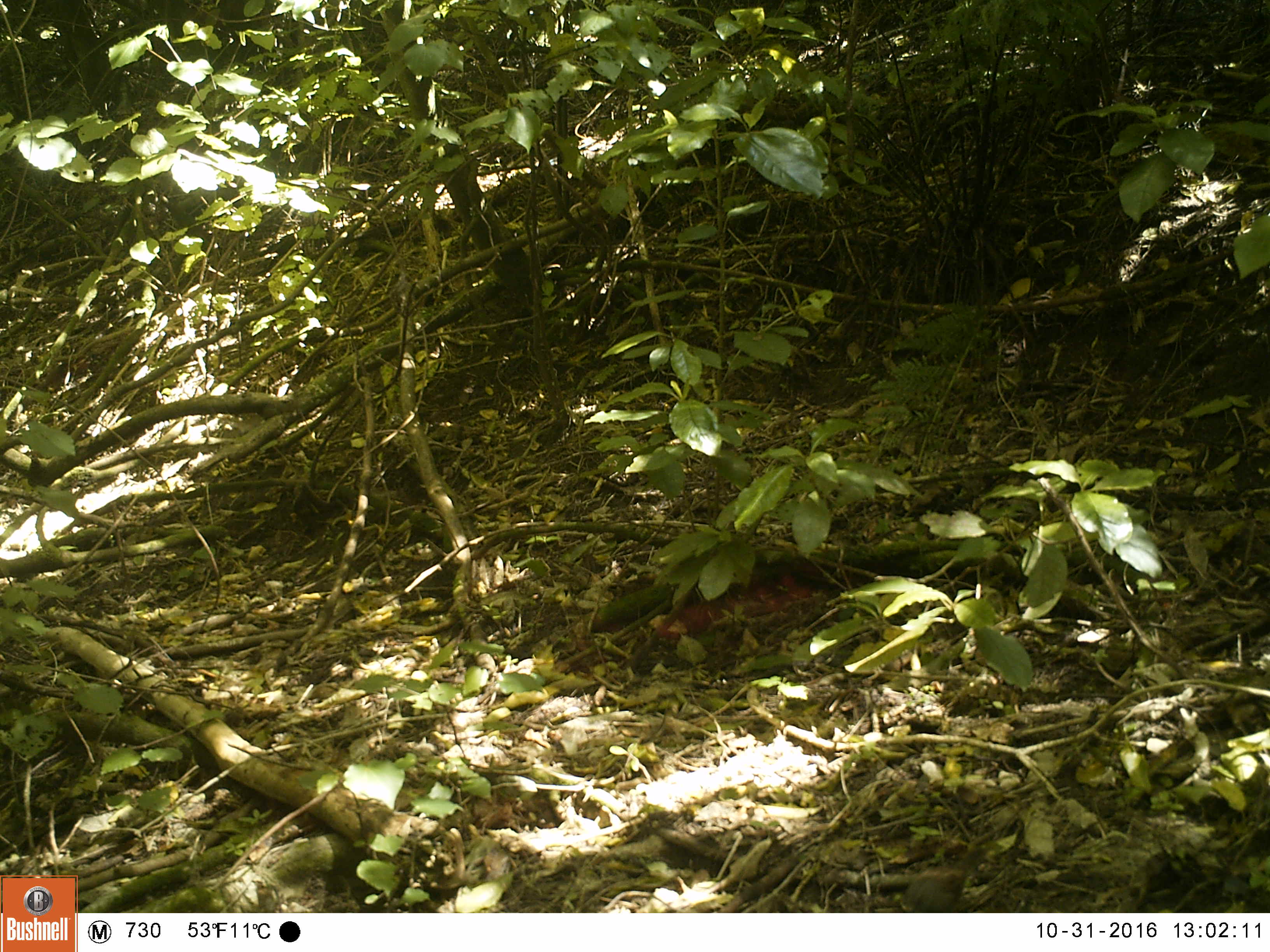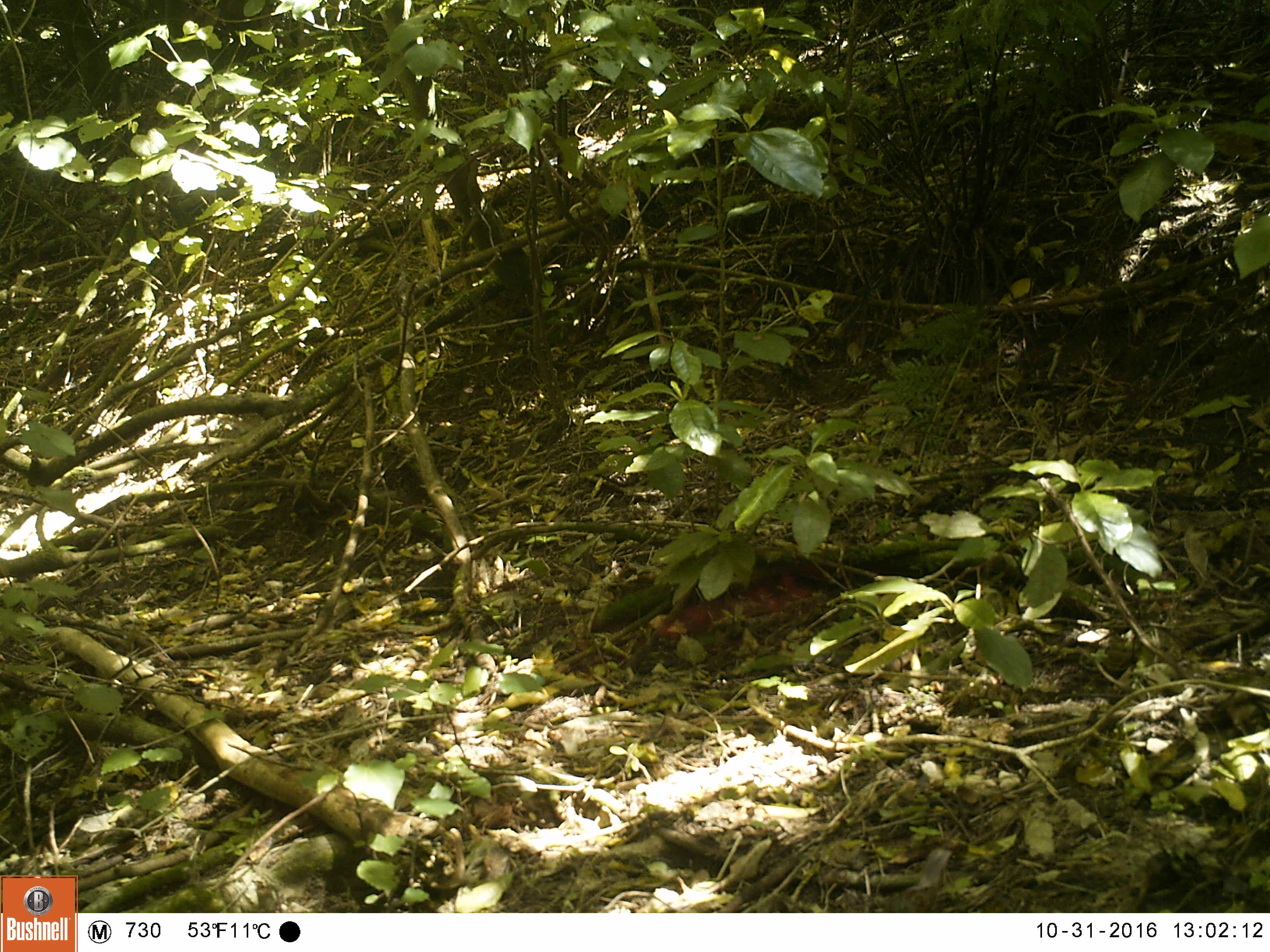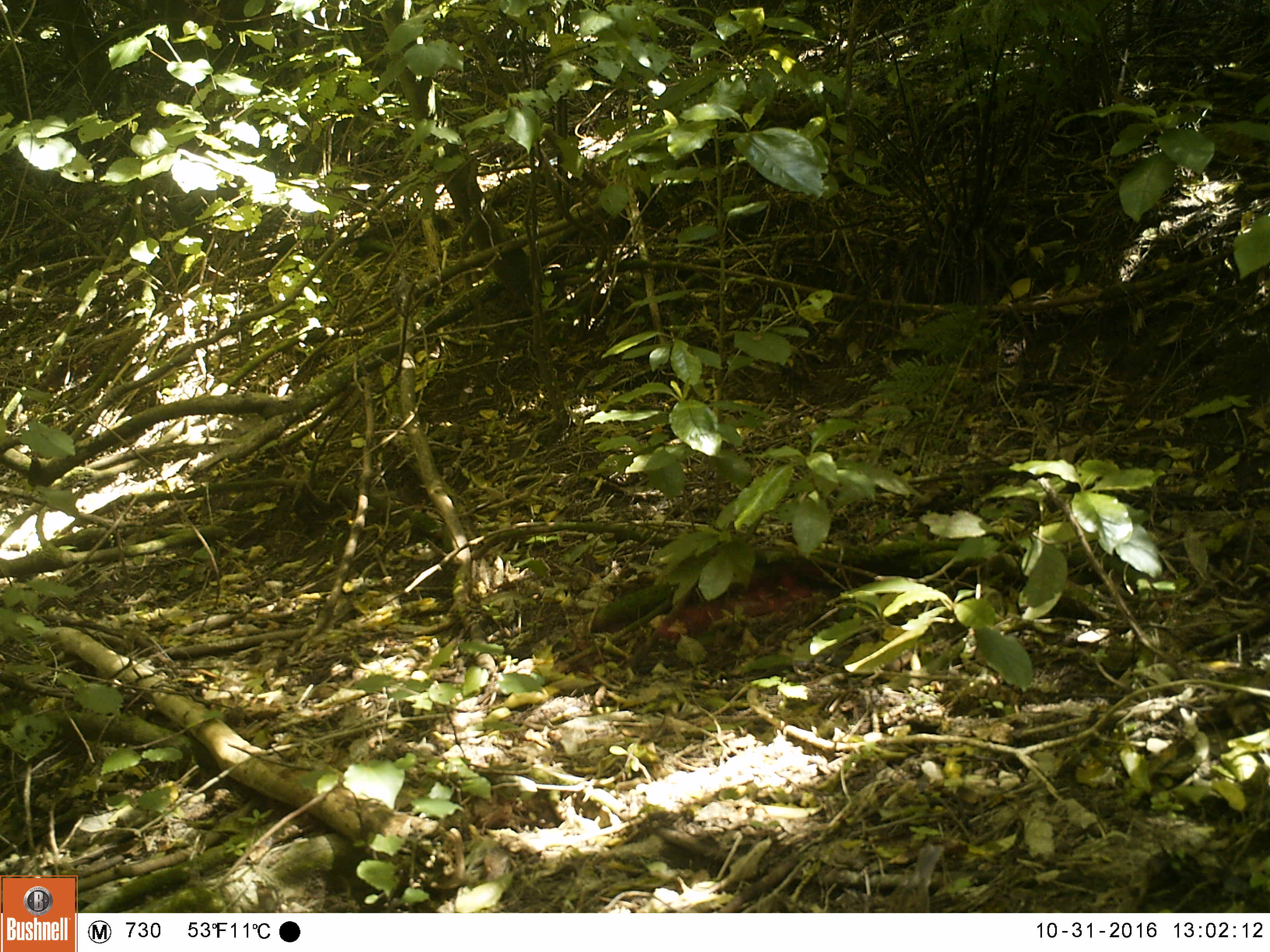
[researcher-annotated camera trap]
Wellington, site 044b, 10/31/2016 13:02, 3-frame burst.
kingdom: Animalia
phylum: Chordata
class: Aves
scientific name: Aves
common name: bird